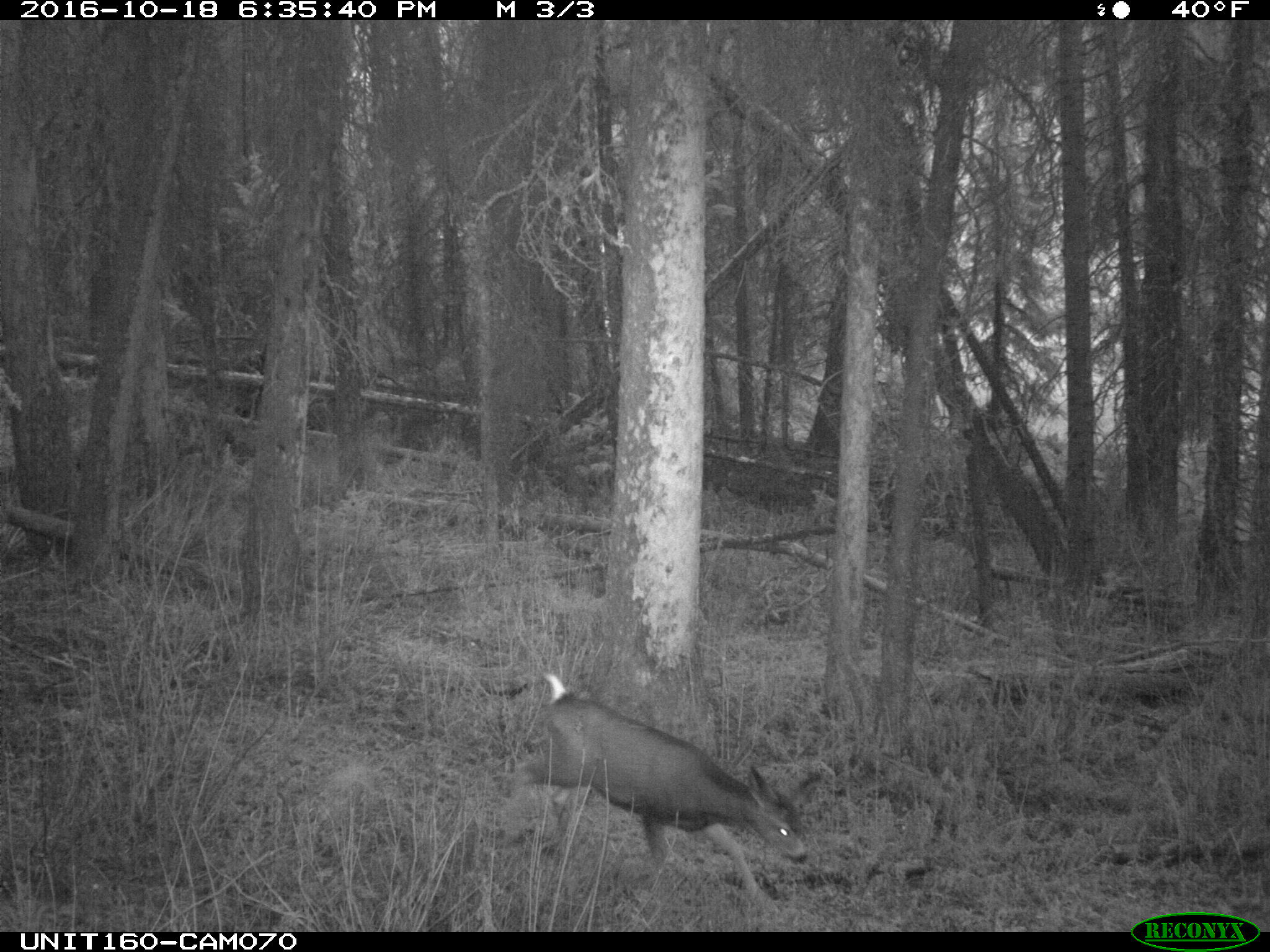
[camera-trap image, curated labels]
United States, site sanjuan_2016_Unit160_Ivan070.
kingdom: Animalia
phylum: Chordata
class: Mammalia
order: Artiodactyla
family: Cervidae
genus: Odocoileus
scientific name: Odocoileus hemionus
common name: mule deer